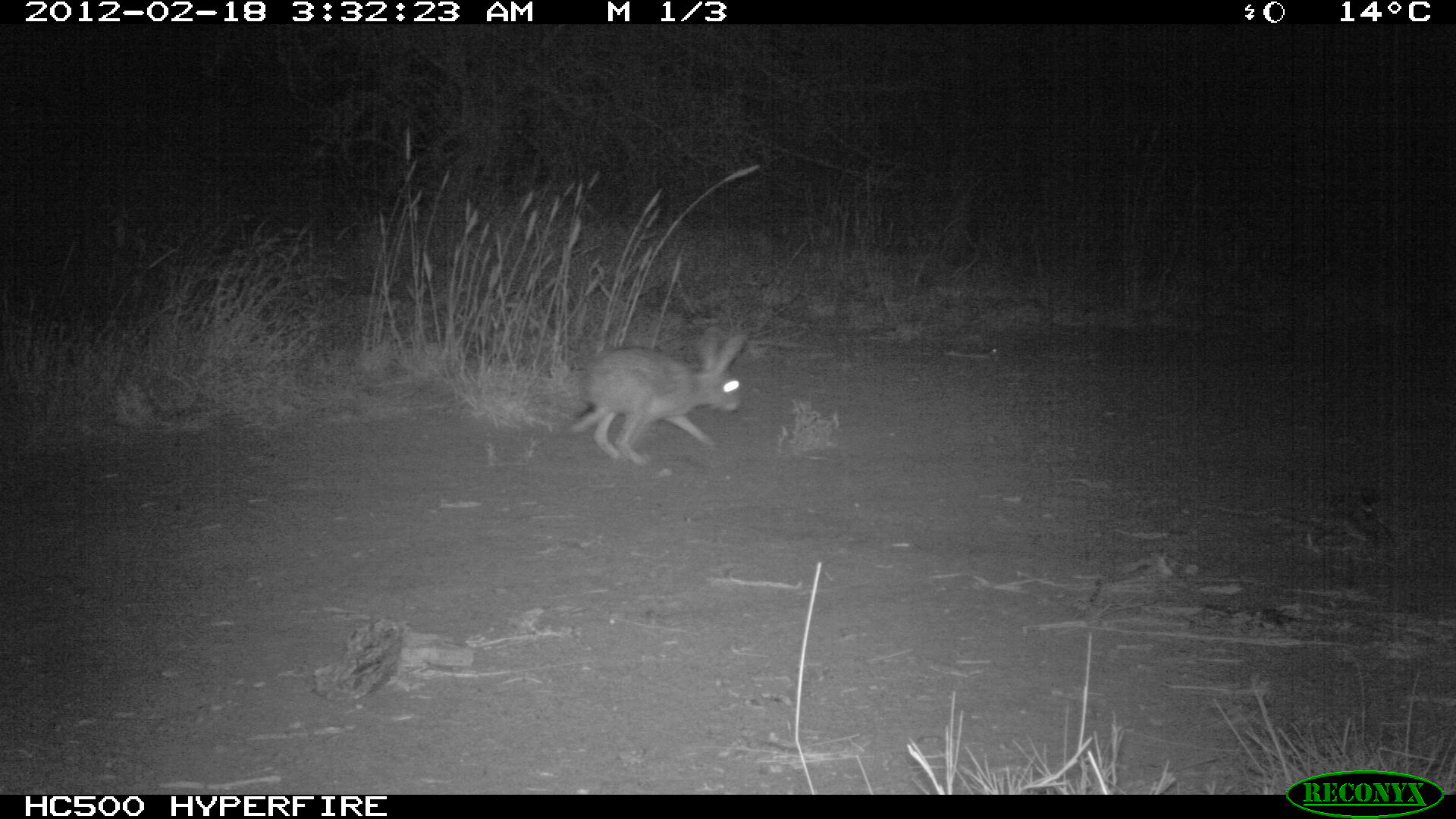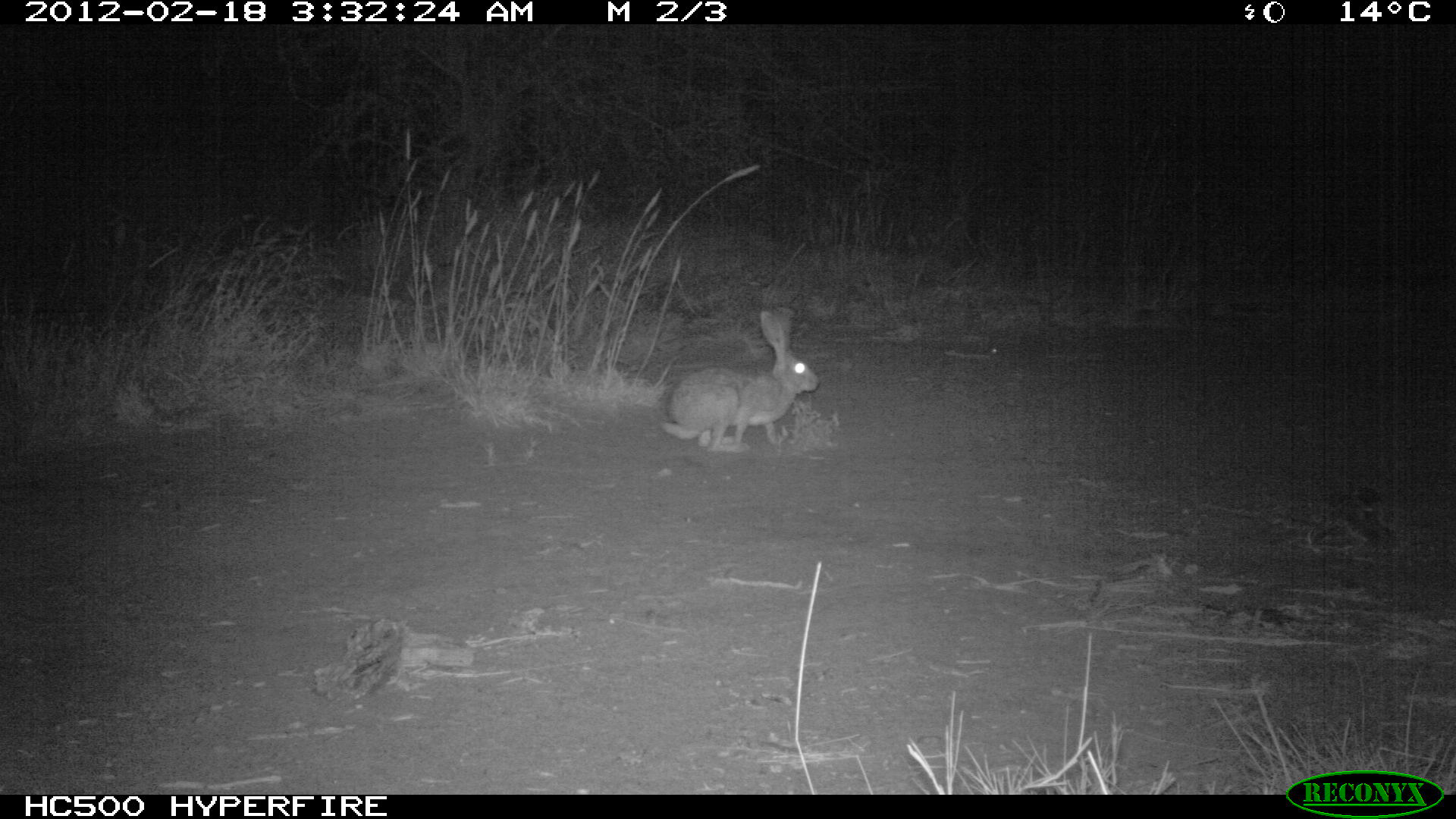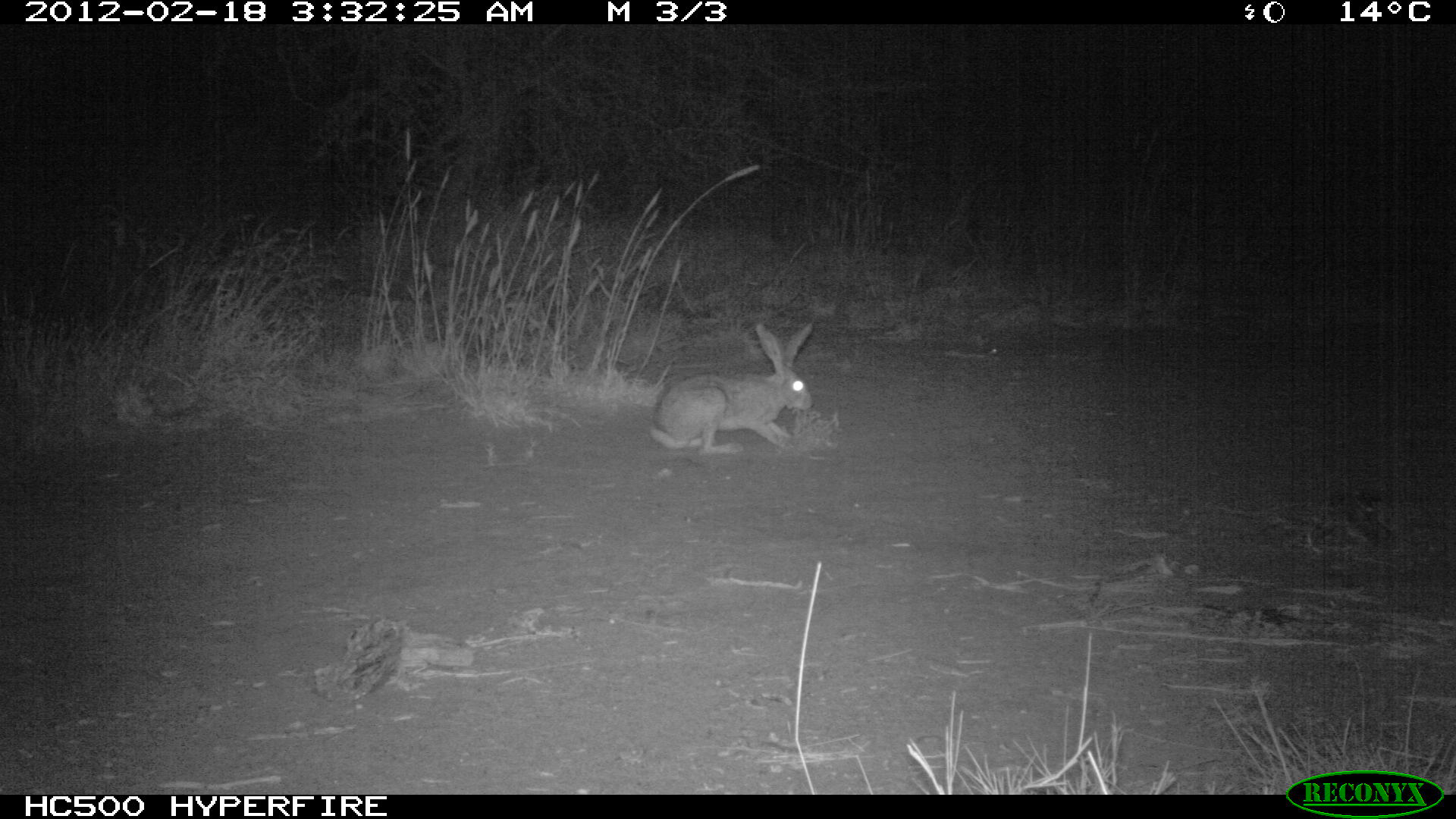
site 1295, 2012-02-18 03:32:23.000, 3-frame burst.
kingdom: Animalia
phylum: Chordata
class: Mammalia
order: Lagomorpha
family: Leporidae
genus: Lepus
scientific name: Lepus saxatilis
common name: scrub hare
Lepus saxatilis (scrub hare), count 1.